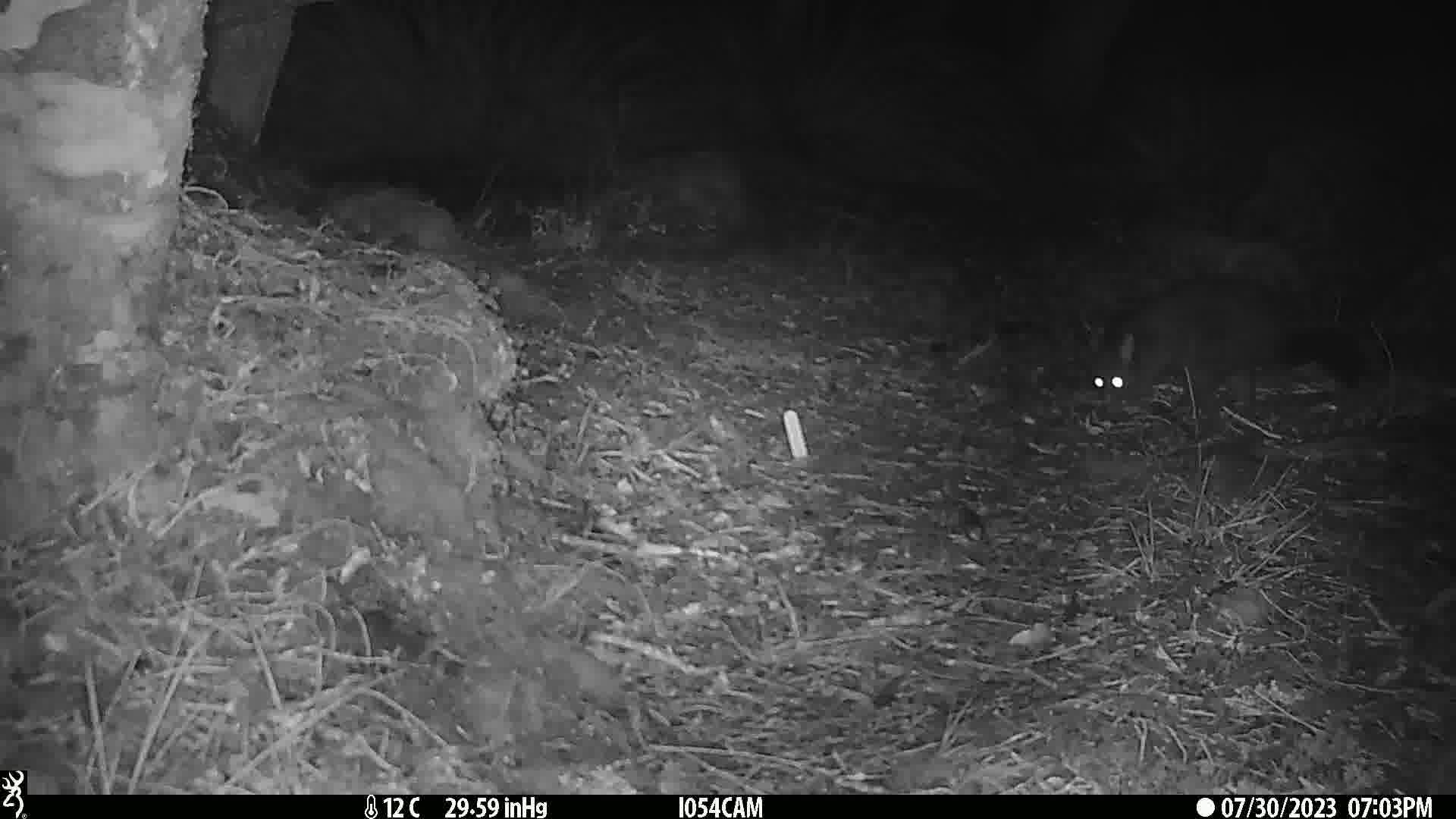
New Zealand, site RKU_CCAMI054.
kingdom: Animalia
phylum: Chordata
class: Mammalia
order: Diprotodontia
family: Phalangeridae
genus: Trichosurus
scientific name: Trichosurus vulpecula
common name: common brushtail possum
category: possum